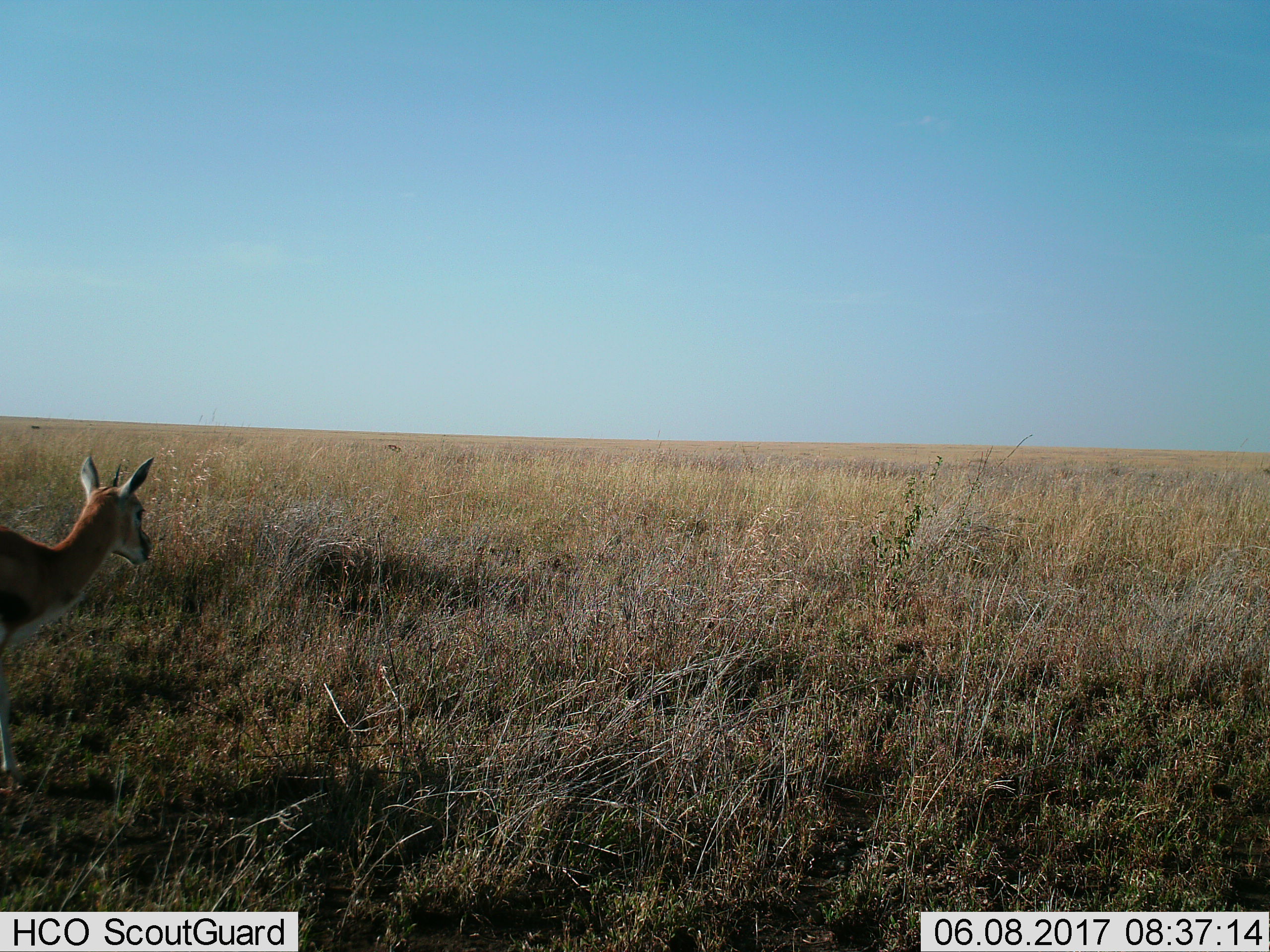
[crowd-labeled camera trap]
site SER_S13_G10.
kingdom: Animalia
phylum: Chordata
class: Mammalia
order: Artiodactyla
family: Bovidae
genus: Eudorcas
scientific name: Eudorcas thomsonii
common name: thomson's gazelle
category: gazellethomsons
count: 1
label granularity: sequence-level